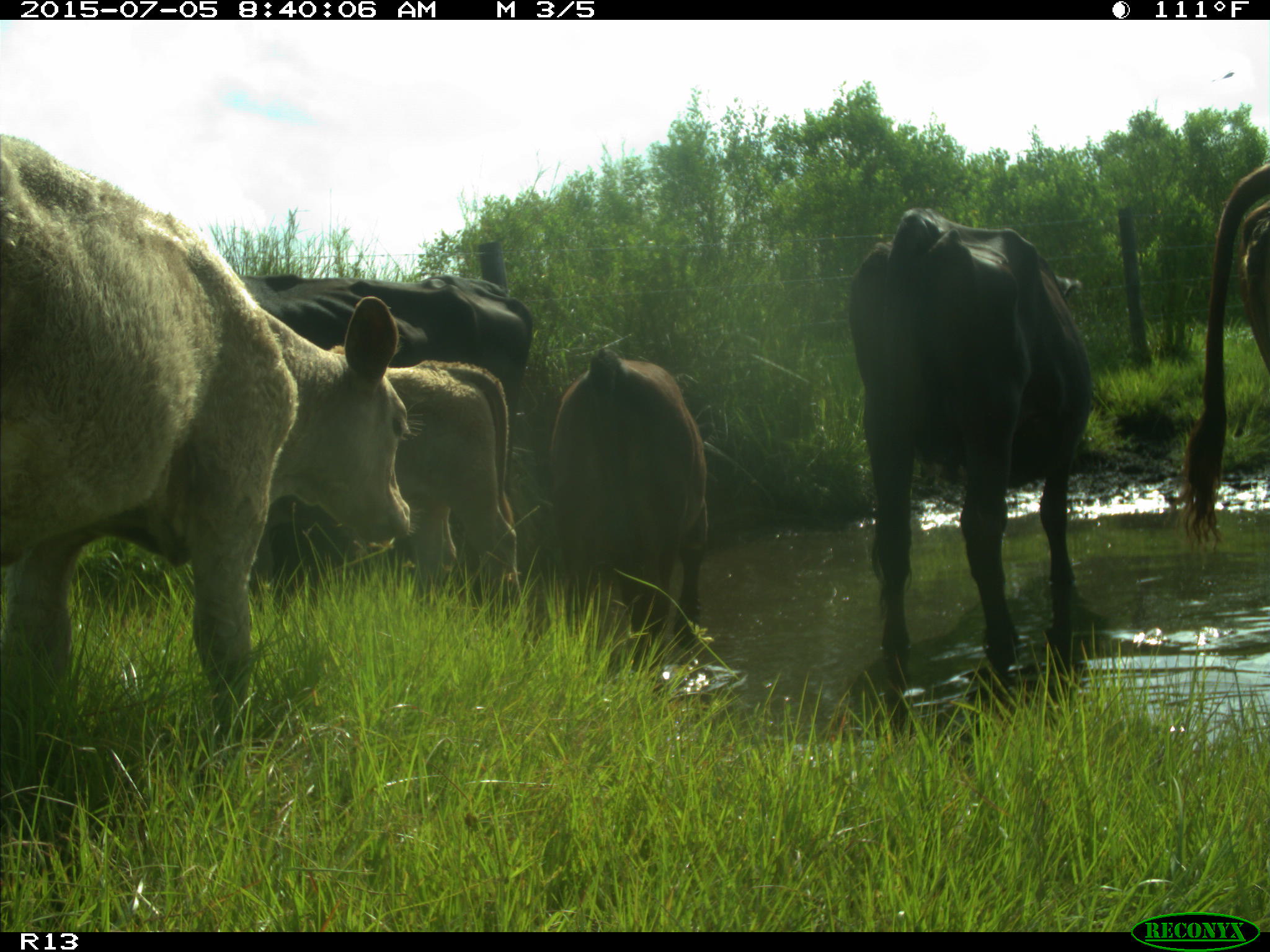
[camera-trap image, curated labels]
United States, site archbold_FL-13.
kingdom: Animalia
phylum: Chordata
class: Mammalia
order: Artiodactyla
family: Bovidae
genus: Bos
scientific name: Bos taurus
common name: domestic cow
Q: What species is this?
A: Bos taurus (domestic cow).